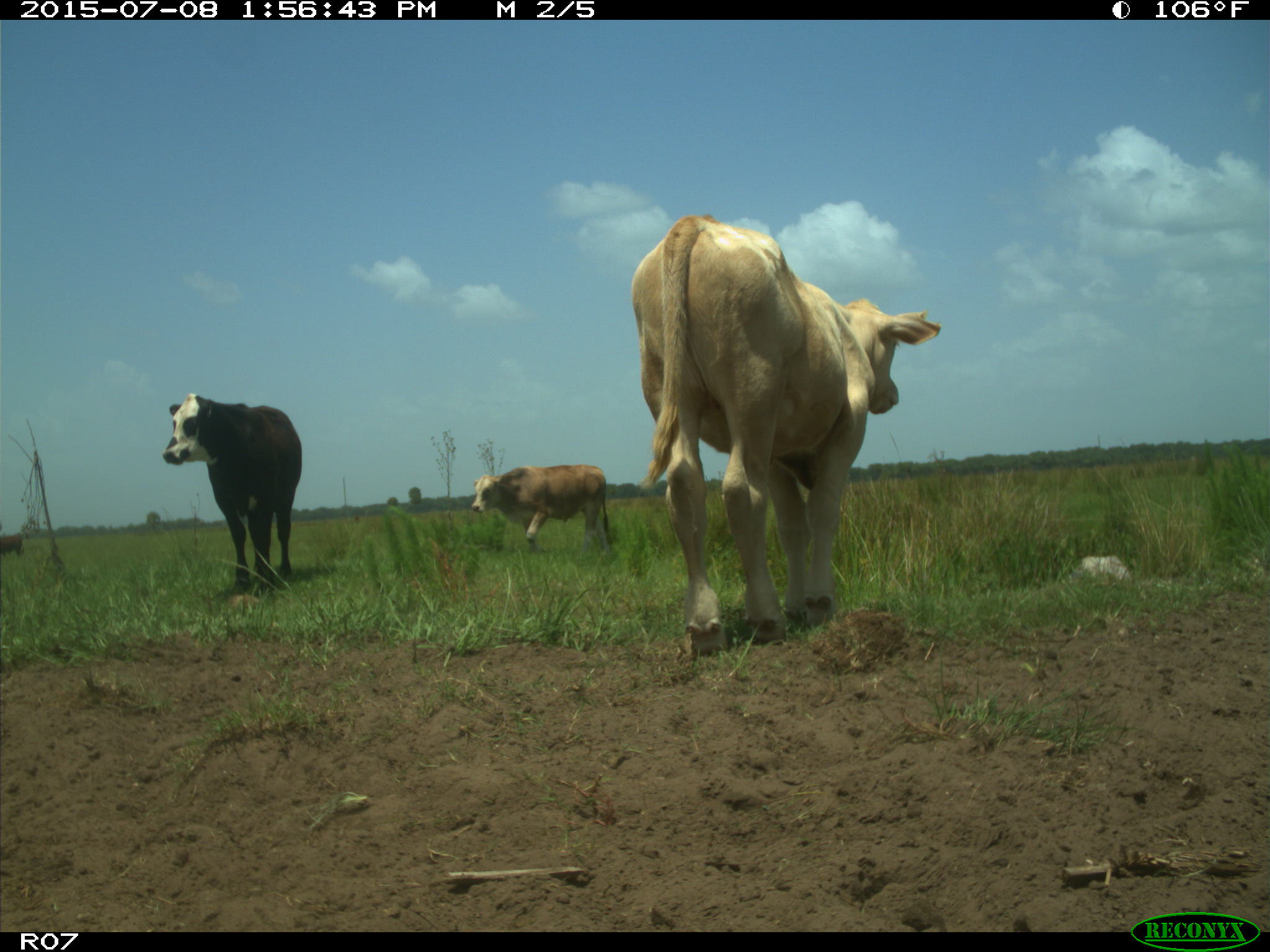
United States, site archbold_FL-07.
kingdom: Animalia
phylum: Chordata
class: Mammalia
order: Artiodactyla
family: Bovidae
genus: Bos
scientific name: Bos taurus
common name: domestic cow